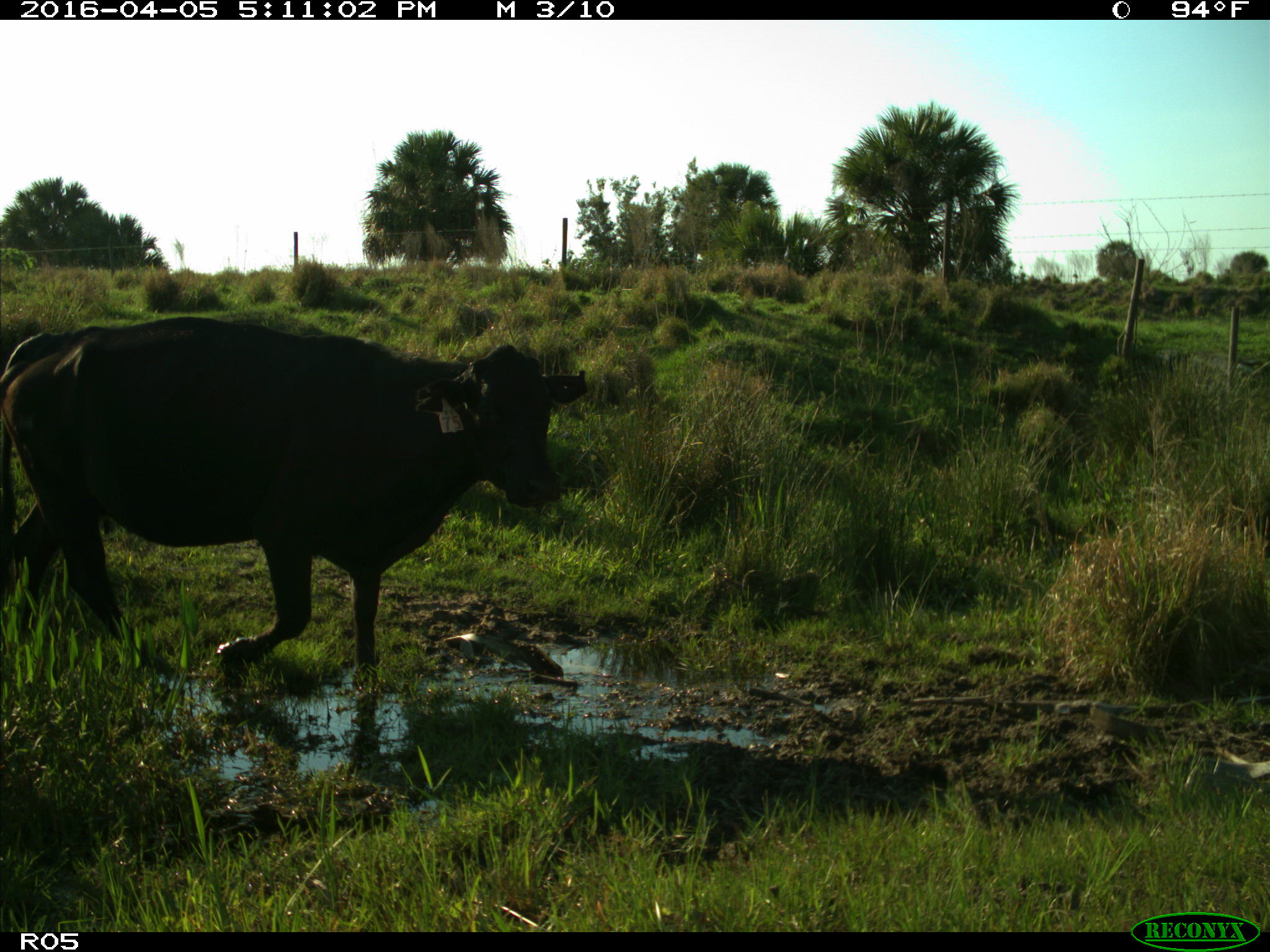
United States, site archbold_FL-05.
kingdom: Animalia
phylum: Chordata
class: Mammalia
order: Artiodactyla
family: Bovidae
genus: Bos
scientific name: Bos taurus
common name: domestic cow